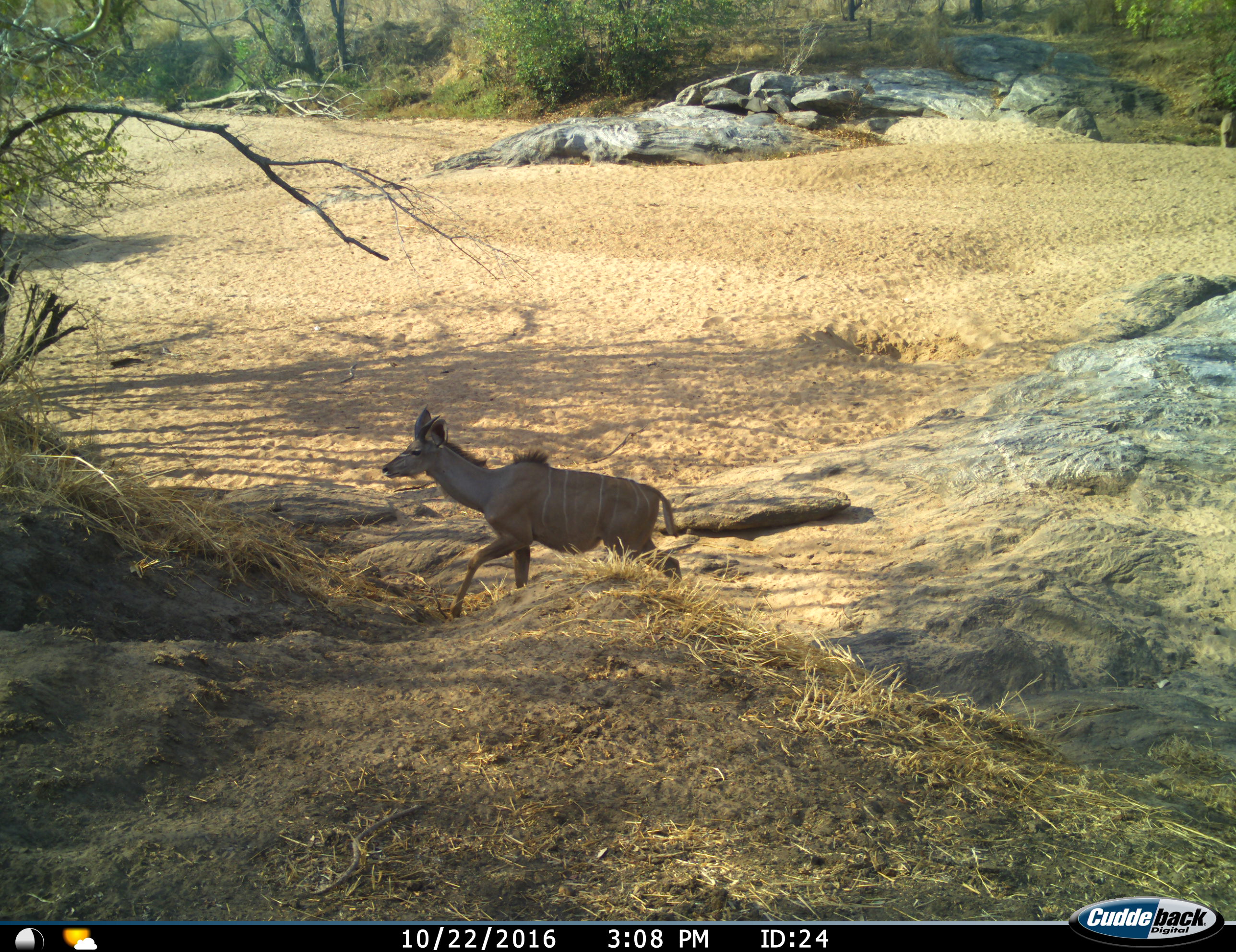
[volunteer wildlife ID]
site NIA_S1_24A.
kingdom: Animalia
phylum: Chordata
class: Mammalia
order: Artiodactyla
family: Bovidae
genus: Tragelaphus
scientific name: Tragelaphus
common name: kudu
Kudu (Tragelaphus), count 1. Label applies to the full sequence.